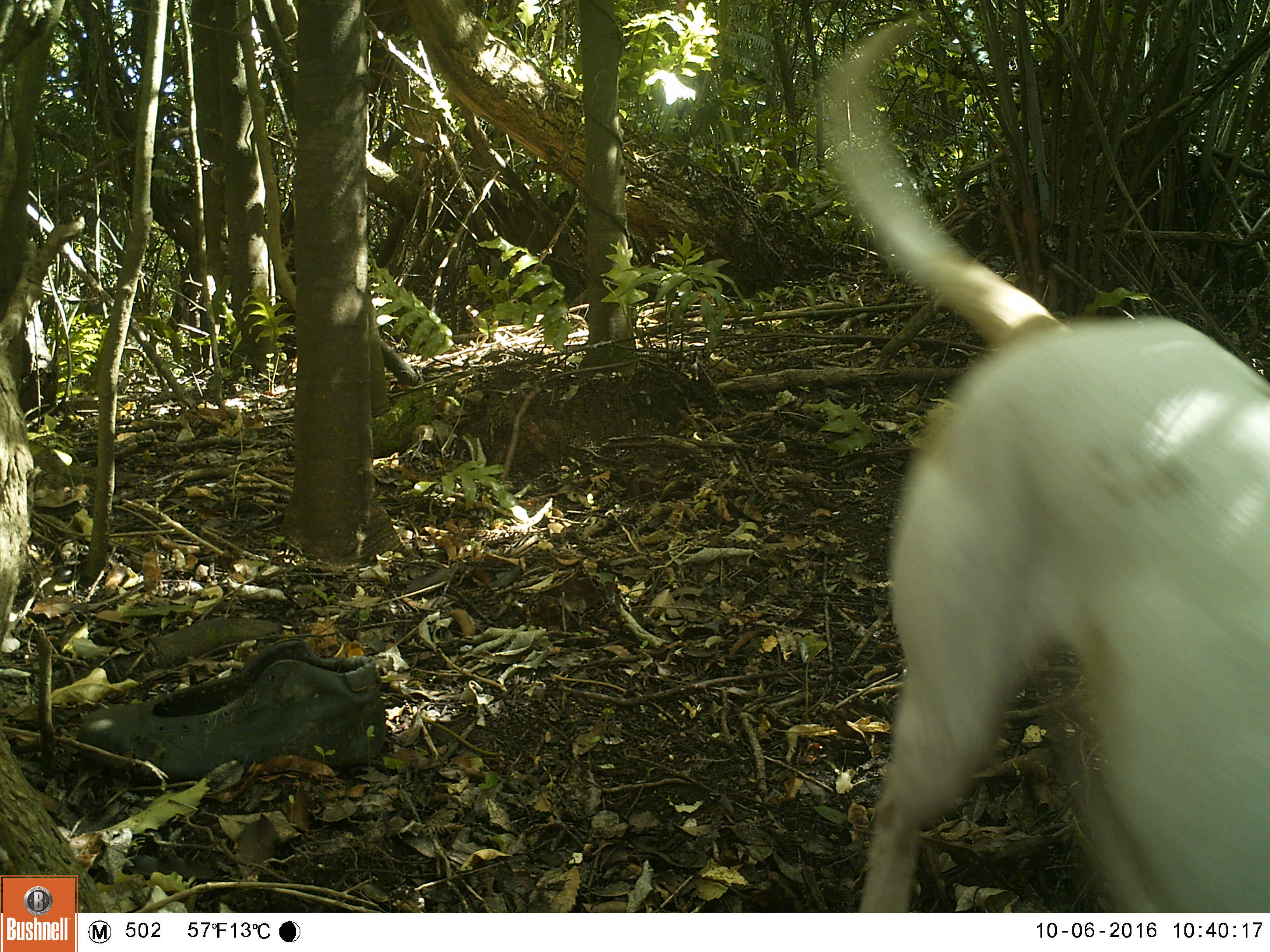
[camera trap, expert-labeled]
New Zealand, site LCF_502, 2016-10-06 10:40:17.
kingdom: Animalia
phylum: Chordata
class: Mammalia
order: Carnivora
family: Canidae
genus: Canis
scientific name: Canis familiaris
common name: domestic dog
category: dog